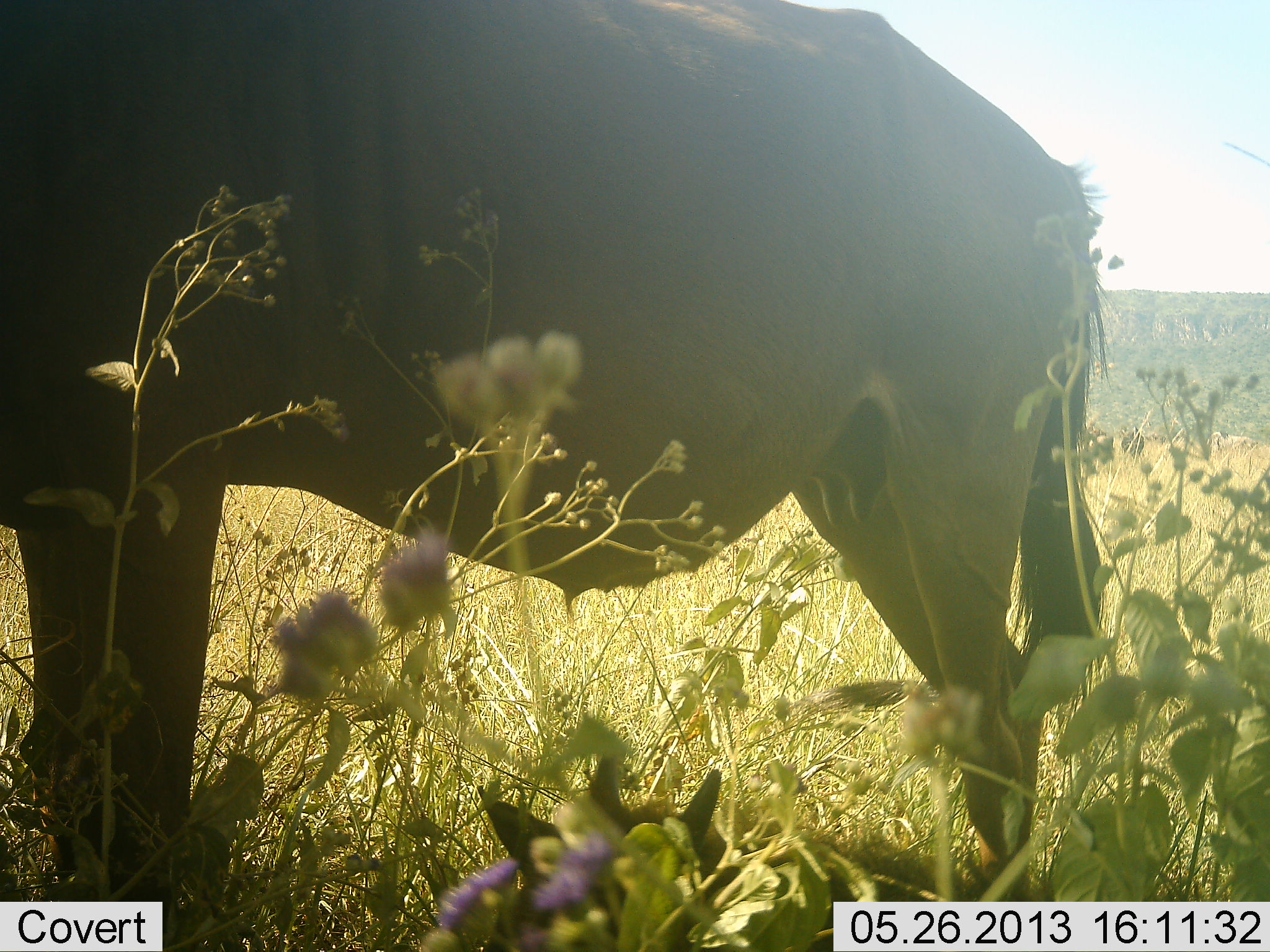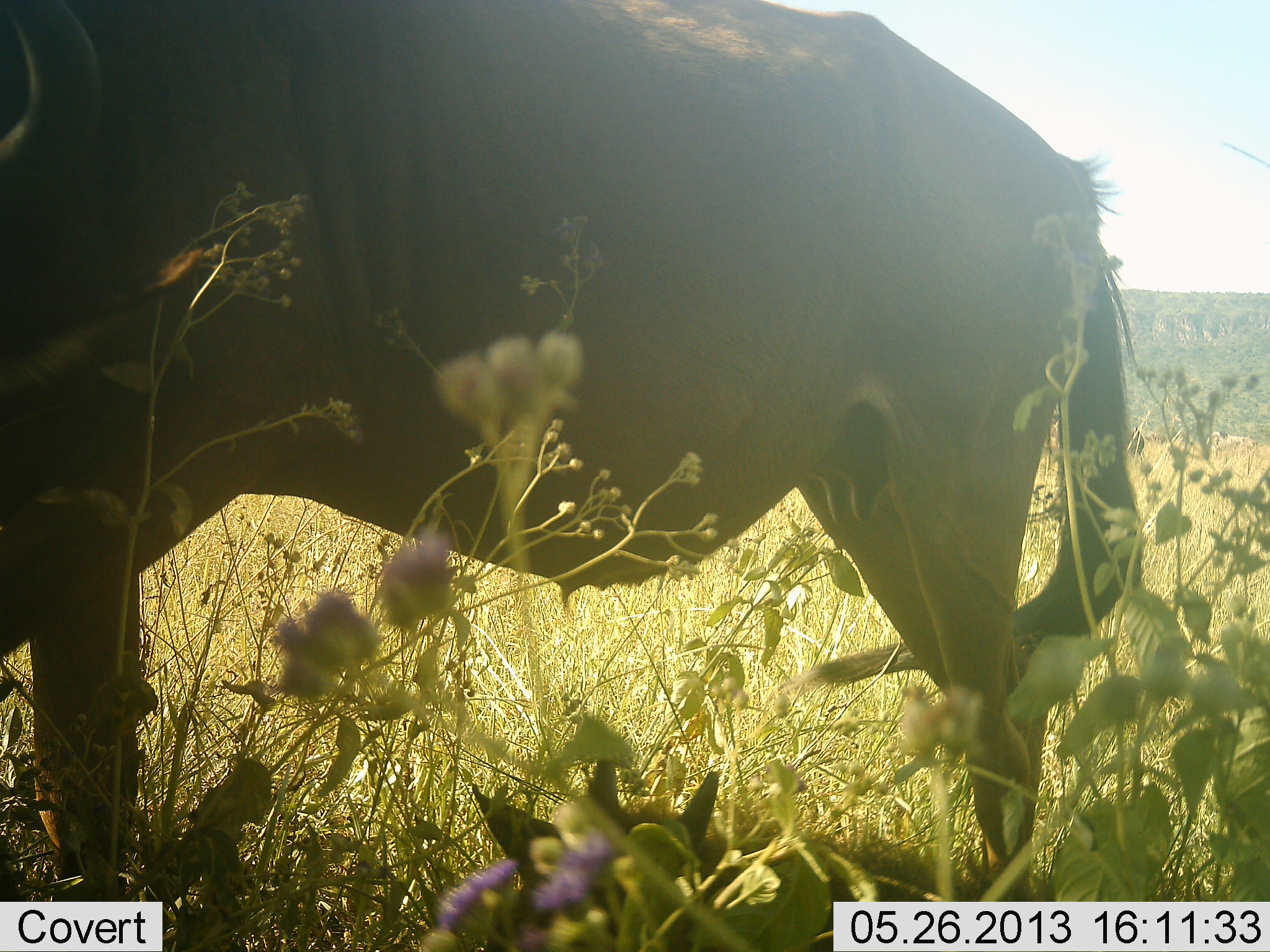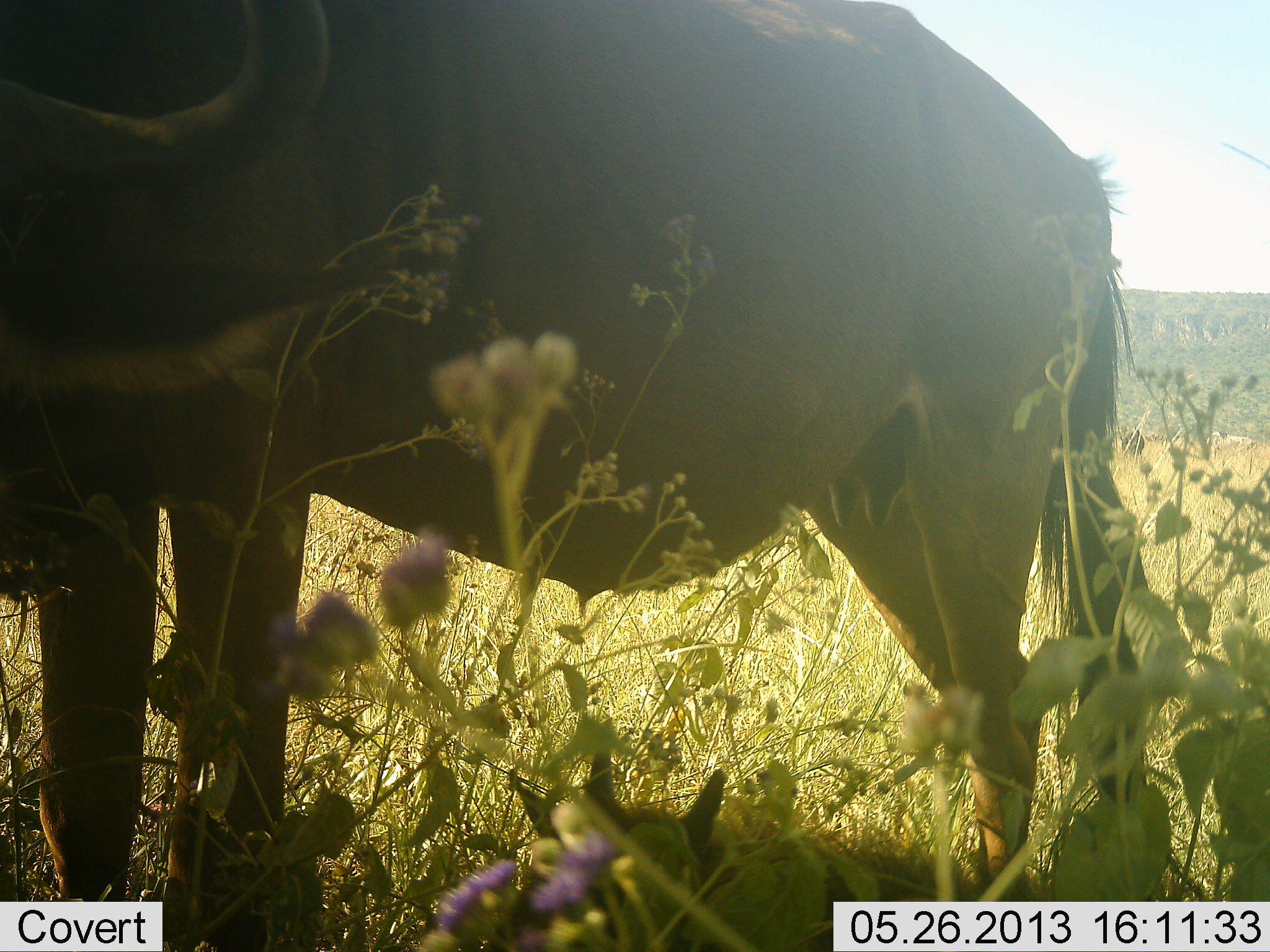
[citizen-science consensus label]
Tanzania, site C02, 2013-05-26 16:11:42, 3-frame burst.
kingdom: Animalia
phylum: Chordata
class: Mammalia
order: Artiodactyla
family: Bovidae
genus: Connochaetes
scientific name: Connochaetes taurinus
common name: blue wildebeest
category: wildebeest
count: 1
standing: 100%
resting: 10%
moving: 0%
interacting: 0%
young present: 10%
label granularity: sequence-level